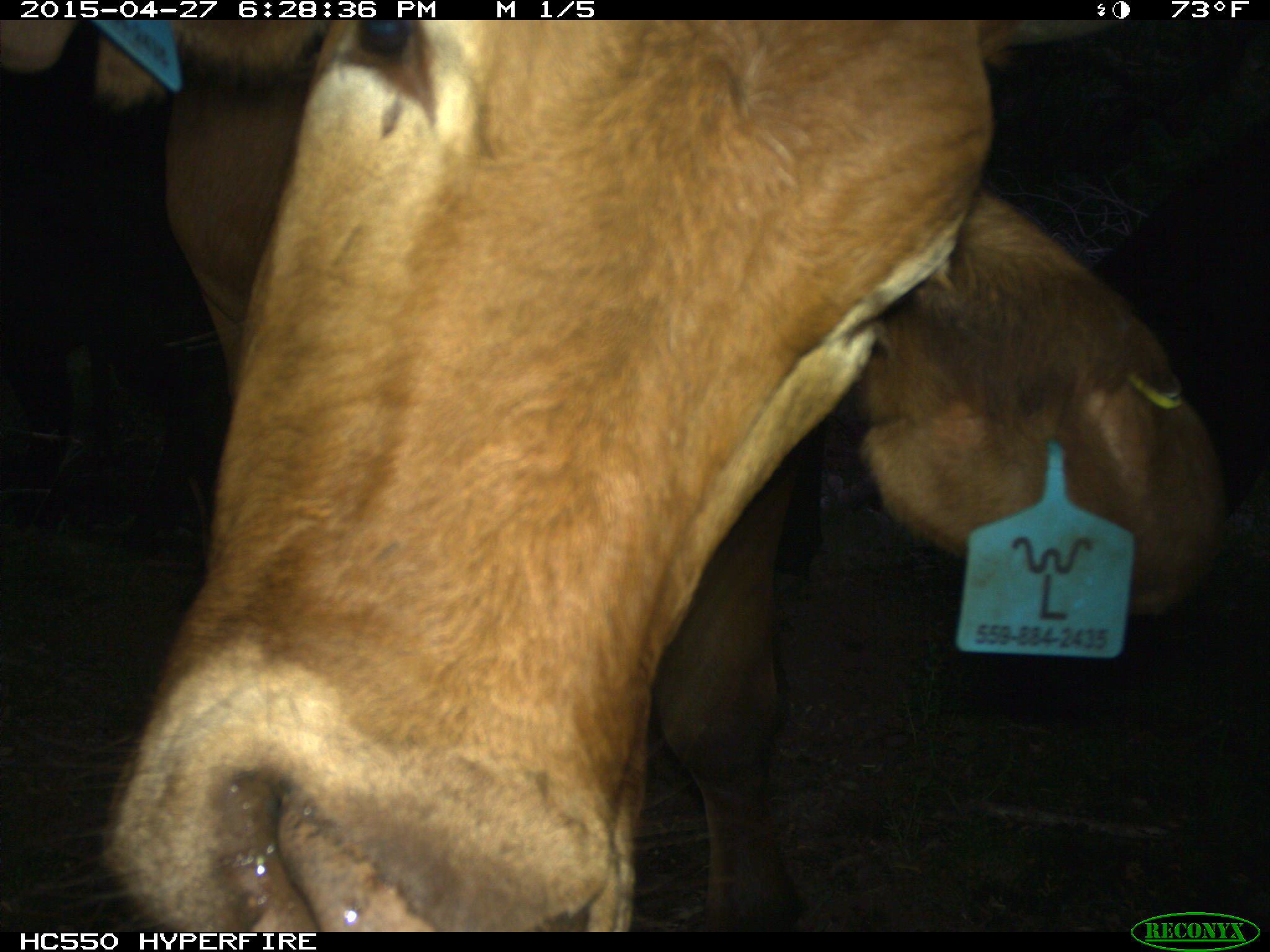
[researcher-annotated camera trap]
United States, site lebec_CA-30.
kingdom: Animalia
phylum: Chordata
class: Mammalia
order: Artiodactyla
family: Bovidae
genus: Bos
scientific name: Bos taurus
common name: domestic cow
Bos taurus (domestic cow).